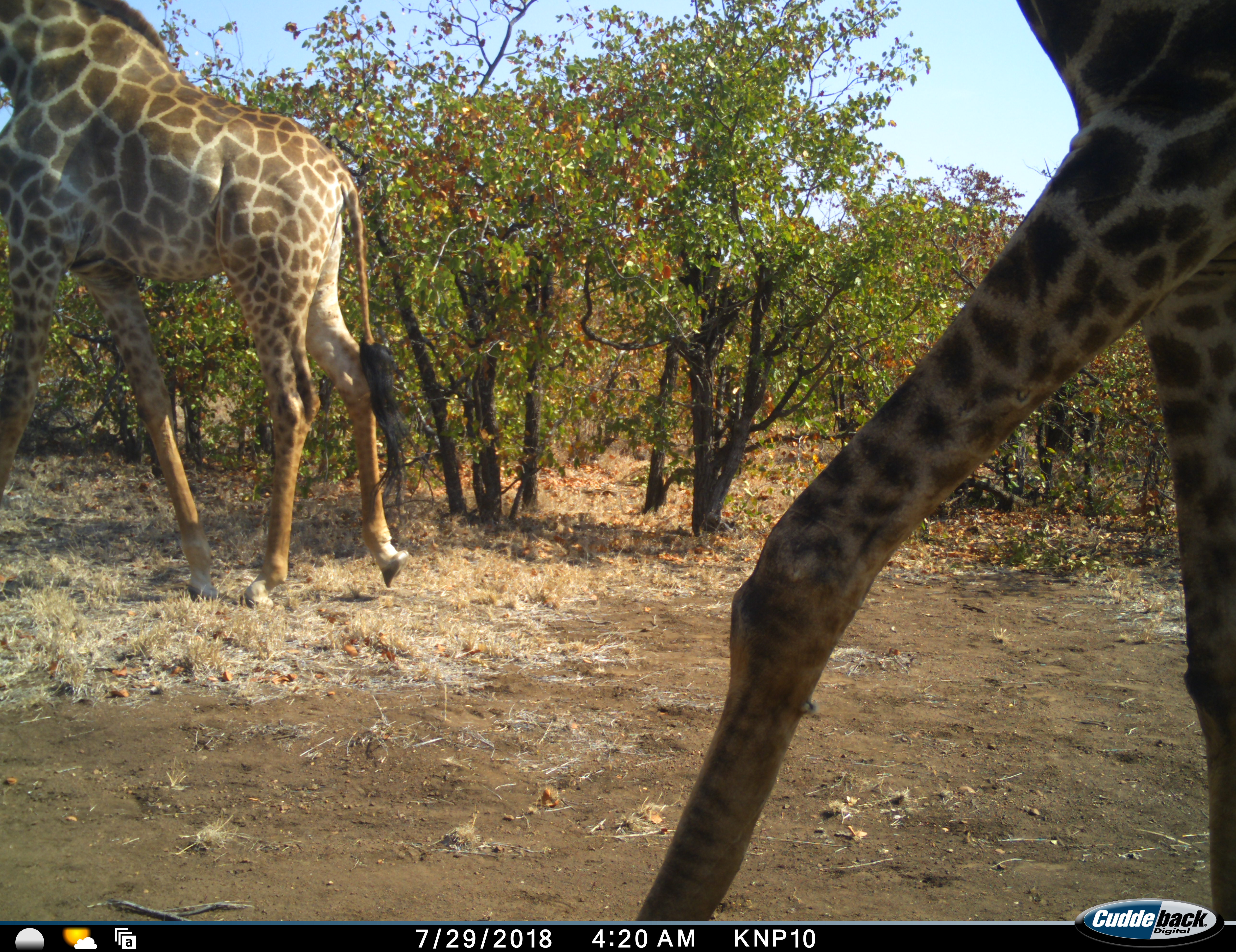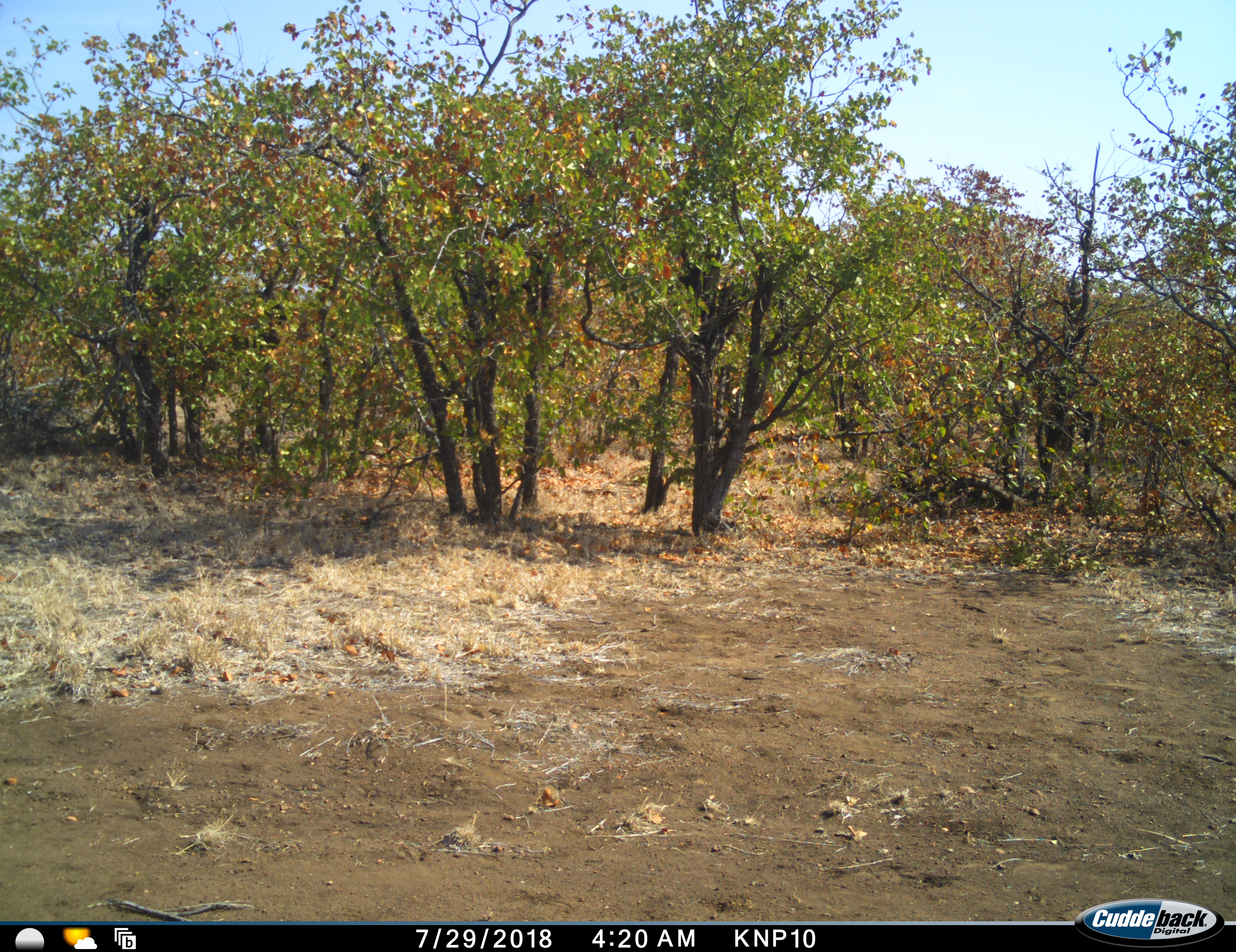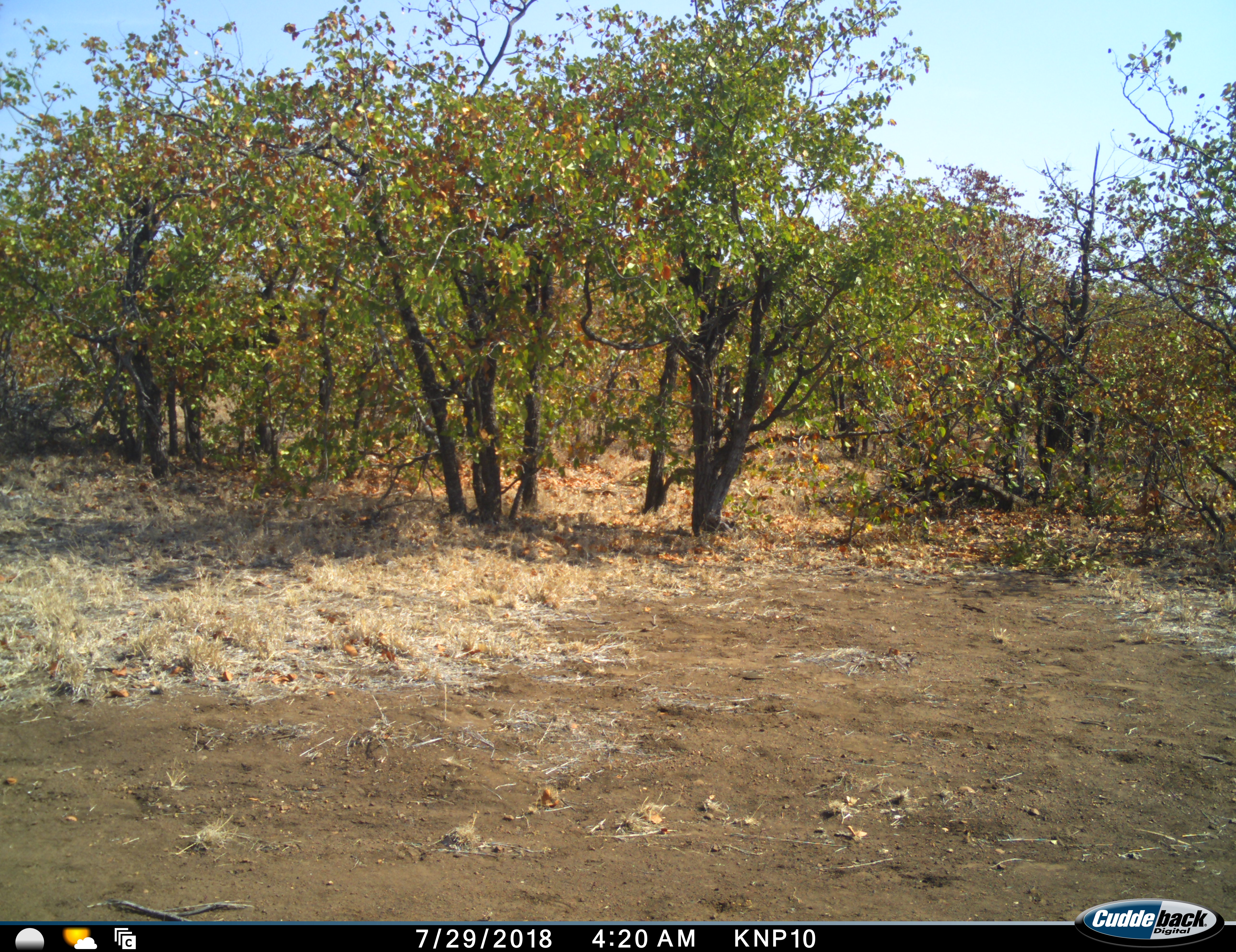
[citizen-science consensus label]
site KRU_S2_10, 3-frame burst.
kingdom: Animalia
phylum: Chordata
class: Mammalia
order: Artiodactyla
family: Giraffidae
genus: Giraffa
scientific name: Giraffa camelopardalis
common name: giraffe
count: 2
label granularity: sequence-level